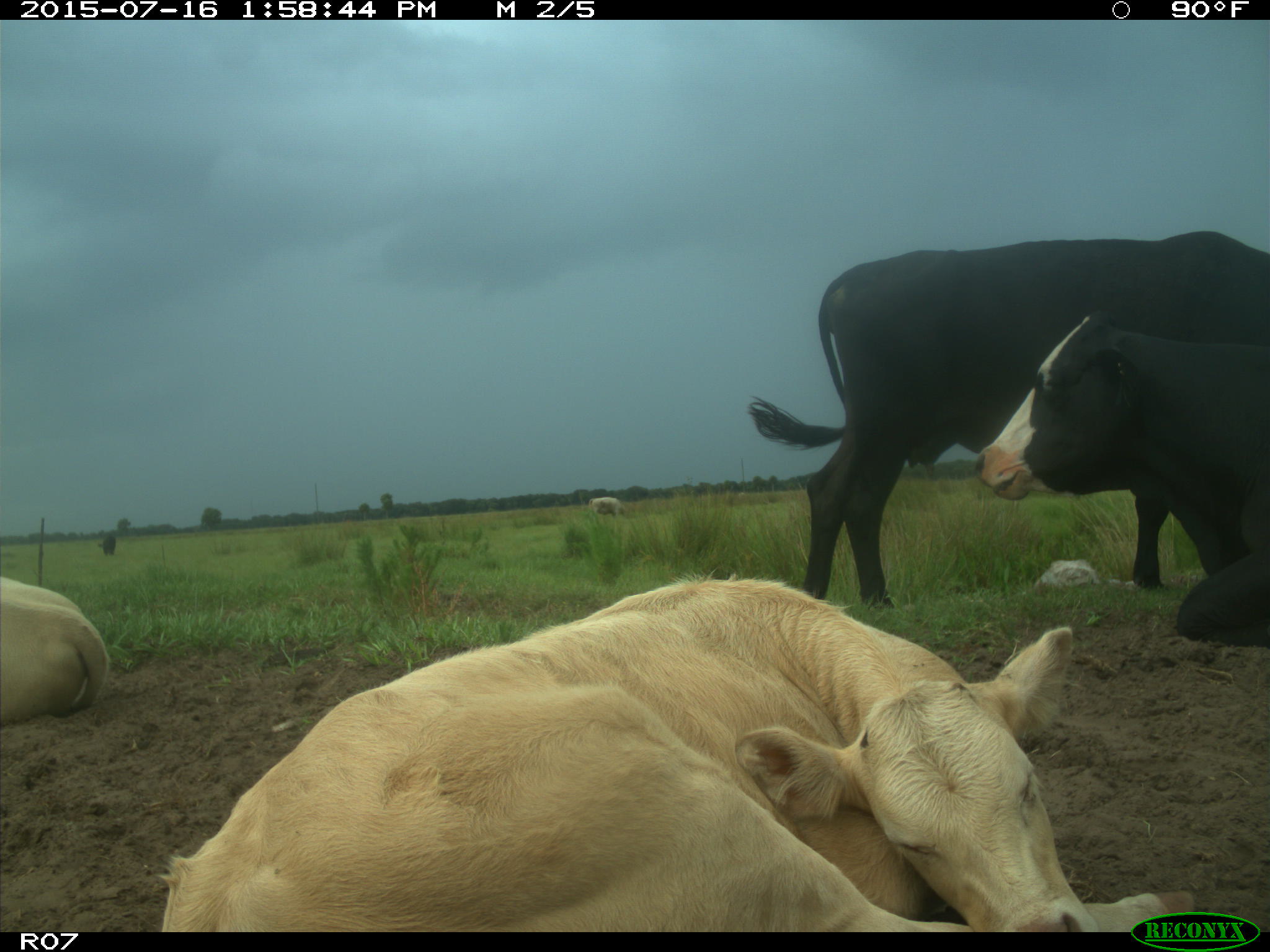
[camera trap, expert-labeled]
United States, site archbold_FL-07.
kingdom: Animalia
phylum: Chordata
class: Mammalia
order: Artiodactyla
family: Bovidae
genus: Bos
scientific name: Bos taurus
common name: domestic cow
Bos taurus (domestic cow).